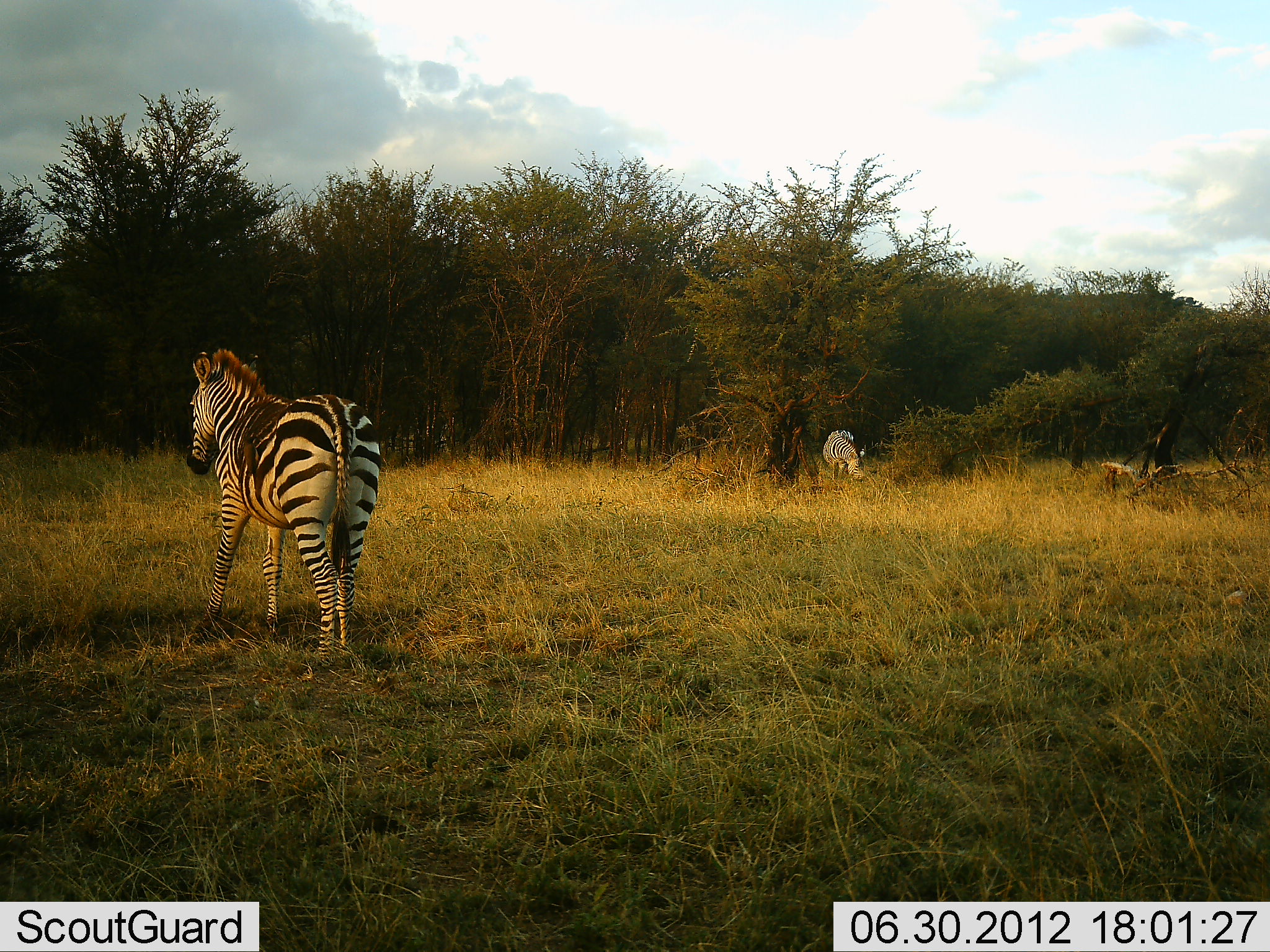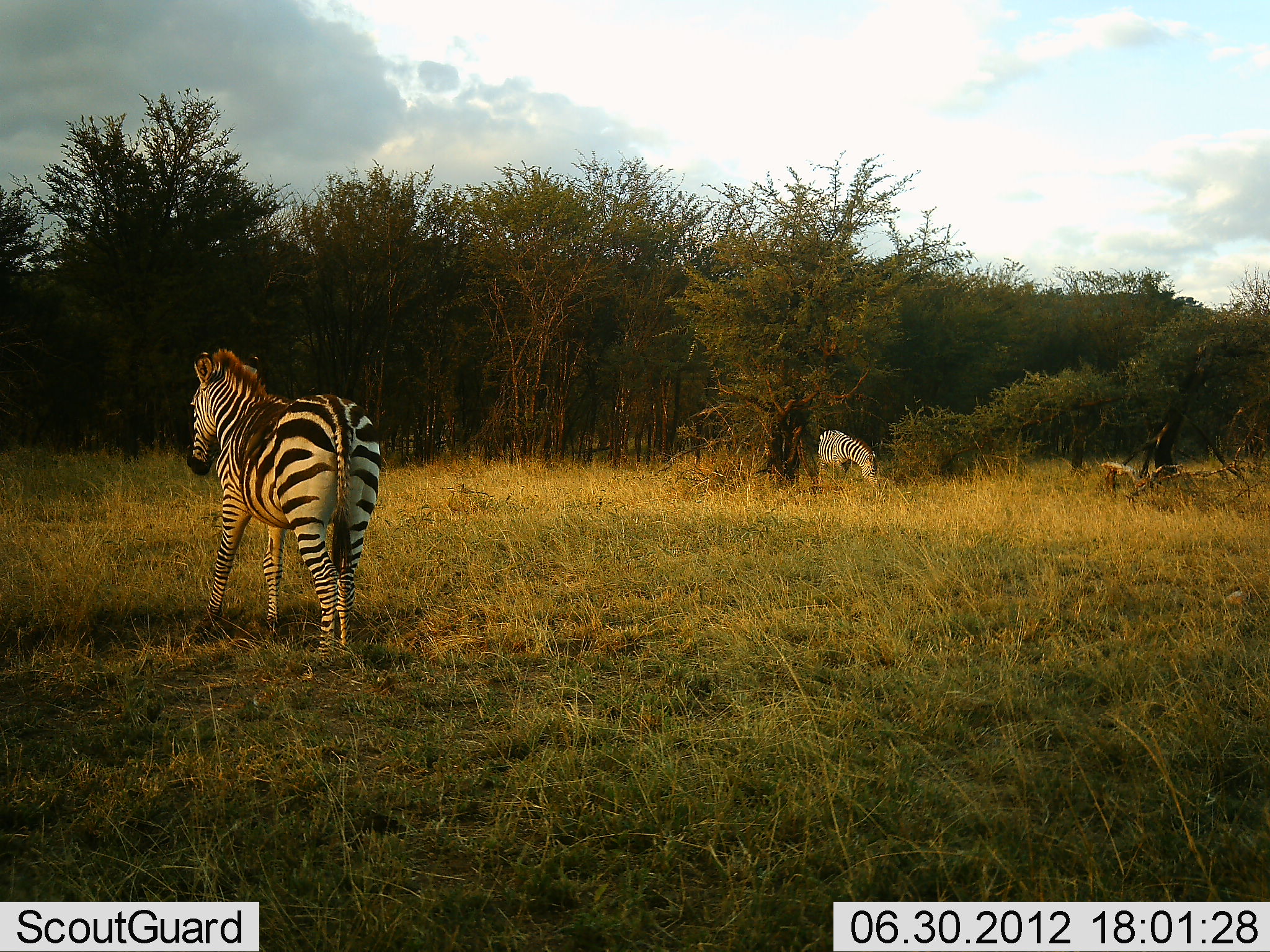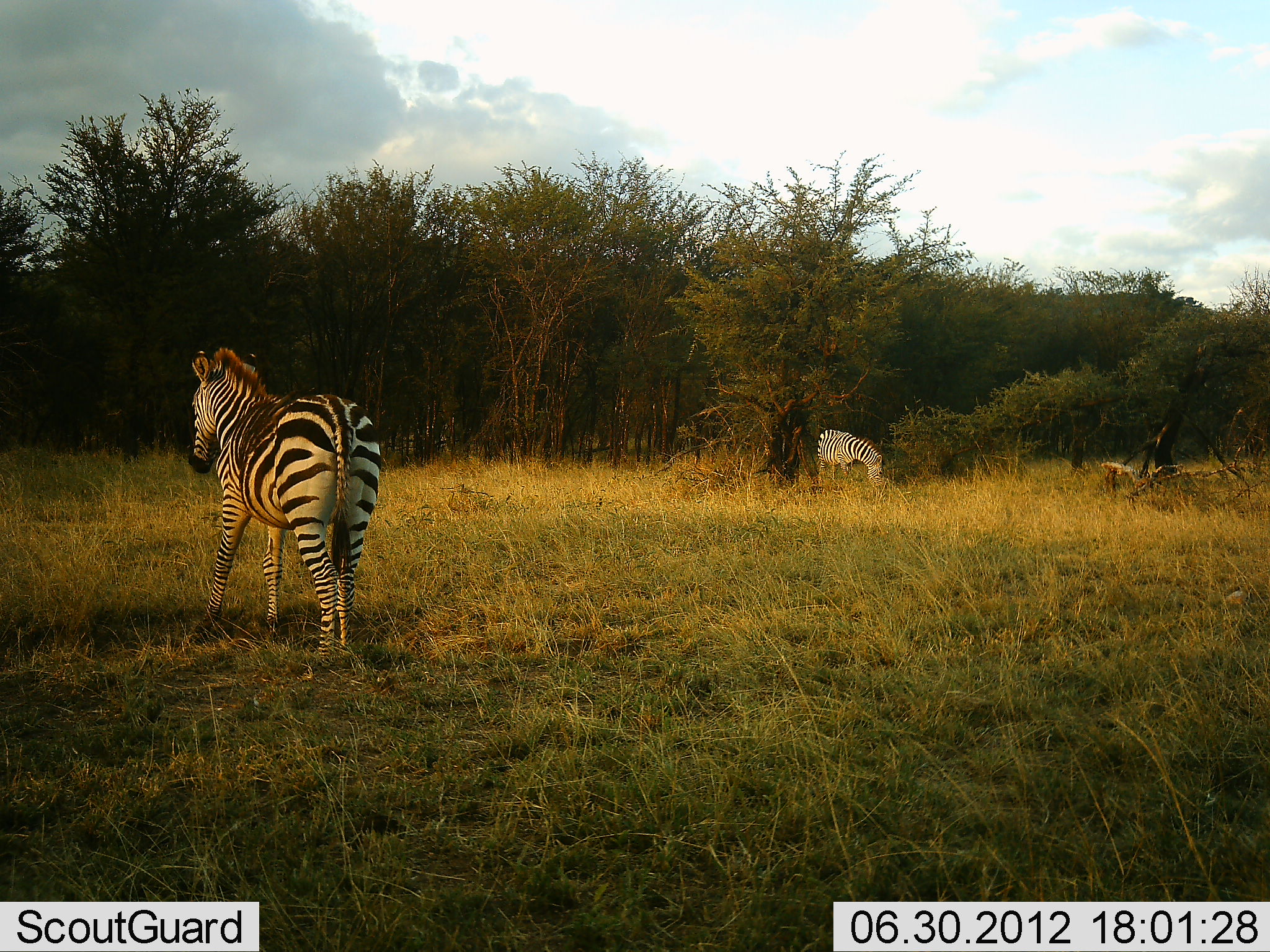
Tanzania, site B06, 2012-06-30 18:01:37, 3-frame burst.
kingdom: Animalia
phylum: Chordata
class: Mammalia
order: Perissodactyla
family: Equidae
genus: Equus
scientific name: Equus quagga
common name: plains zebra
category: zebra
Zebra (plains zebra) (Equus quagga), count 2. Behavior (volunteer vote fractions): standing 100%, resting 0%, moving 0%, interacting 0%. Young present (vote fraction): 0%. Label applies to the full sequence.